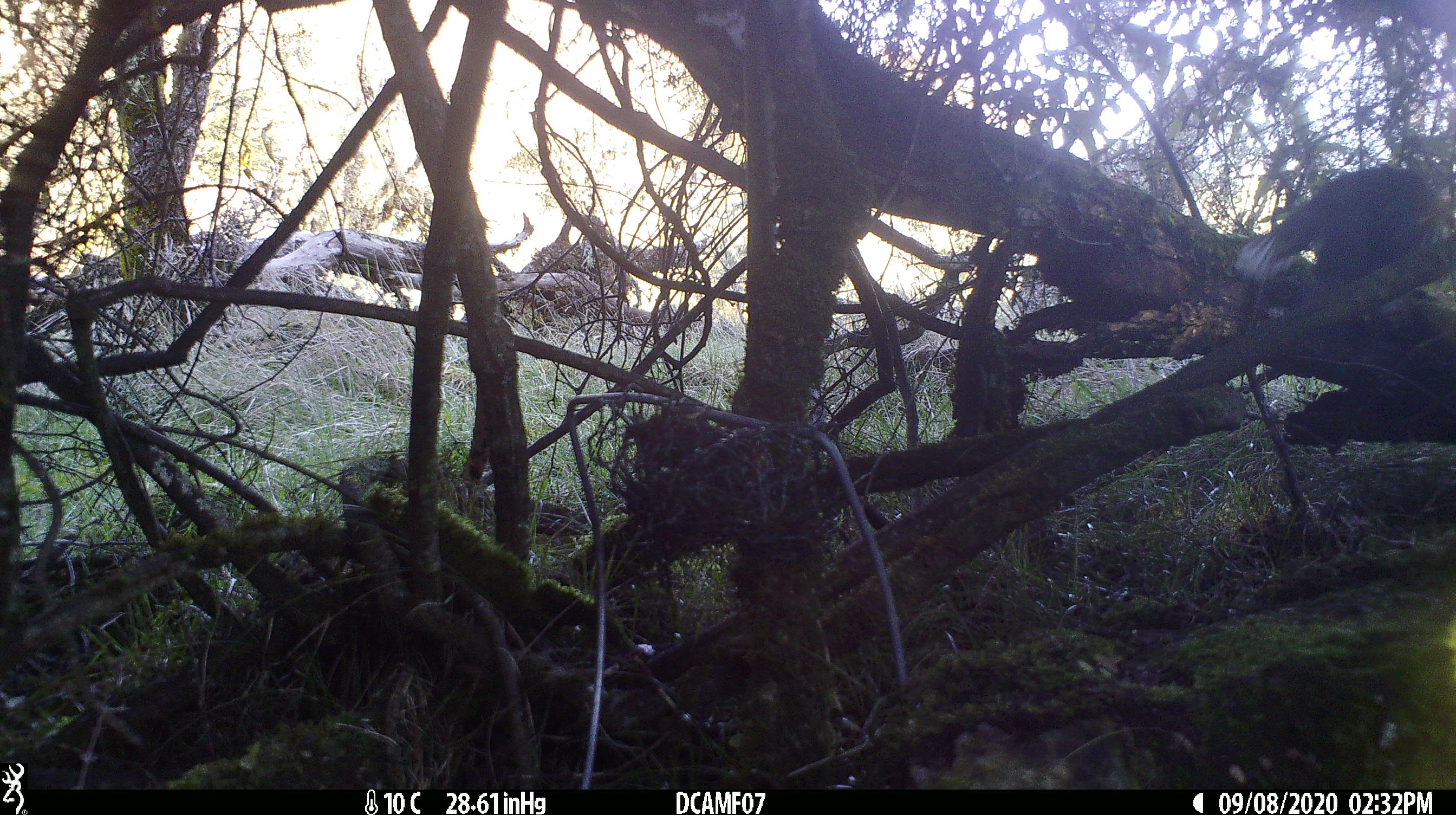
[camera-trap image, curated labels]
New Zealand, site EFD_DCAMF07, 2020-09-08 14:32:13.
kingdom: Animalia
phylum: Chordata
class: Aves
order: Passeriformes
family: Turdidae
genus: Turdus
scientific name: Turdus philomelos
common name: song thrush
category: thrush